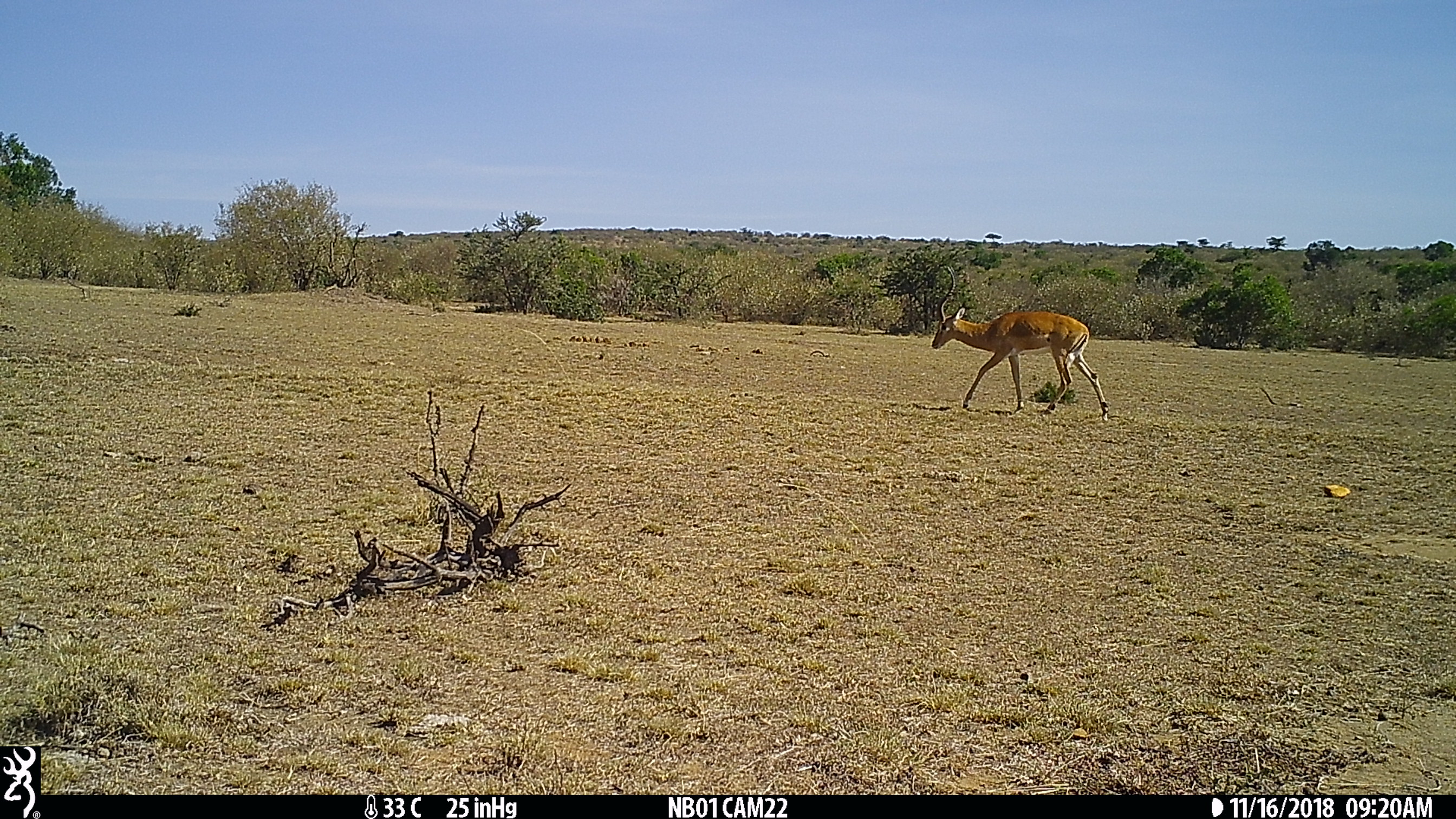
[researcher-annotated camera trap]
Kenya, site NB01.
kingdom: Animalia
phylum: Chordata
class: Mammalia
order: Artiodactyla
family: Bovidae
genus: Aepyceros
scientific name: Aepyceros melampus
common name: impala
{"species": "impala (Aepyceros melampus)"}